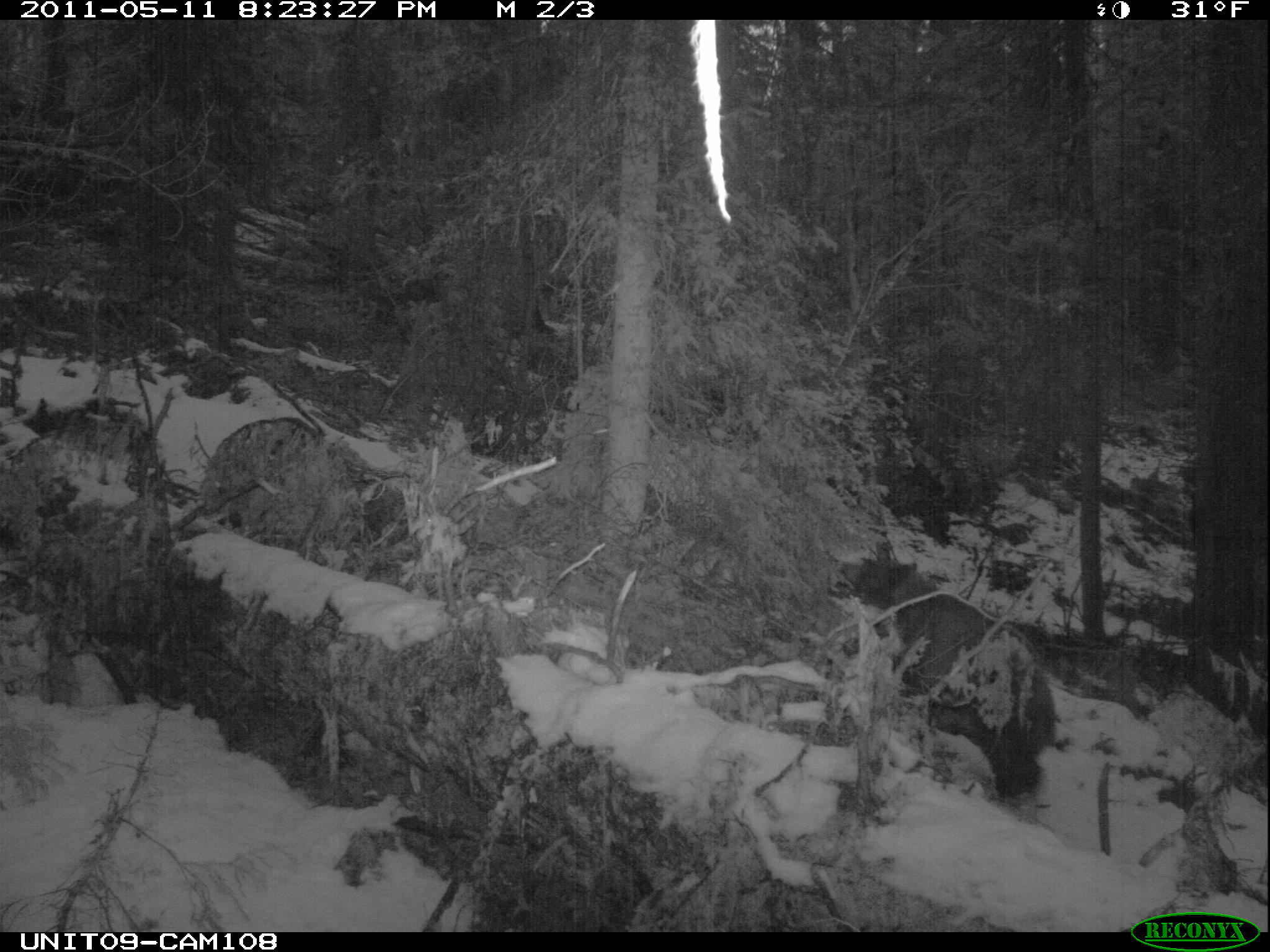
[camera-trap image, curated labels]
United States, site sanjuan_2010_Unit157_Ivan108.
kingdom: Animalia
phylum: Chordata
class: Mammalia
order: Carnivora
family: Ursidae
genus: Ursus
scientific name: Ursus americanus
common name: american black bear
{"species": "Ursus americanus (american black bear)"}